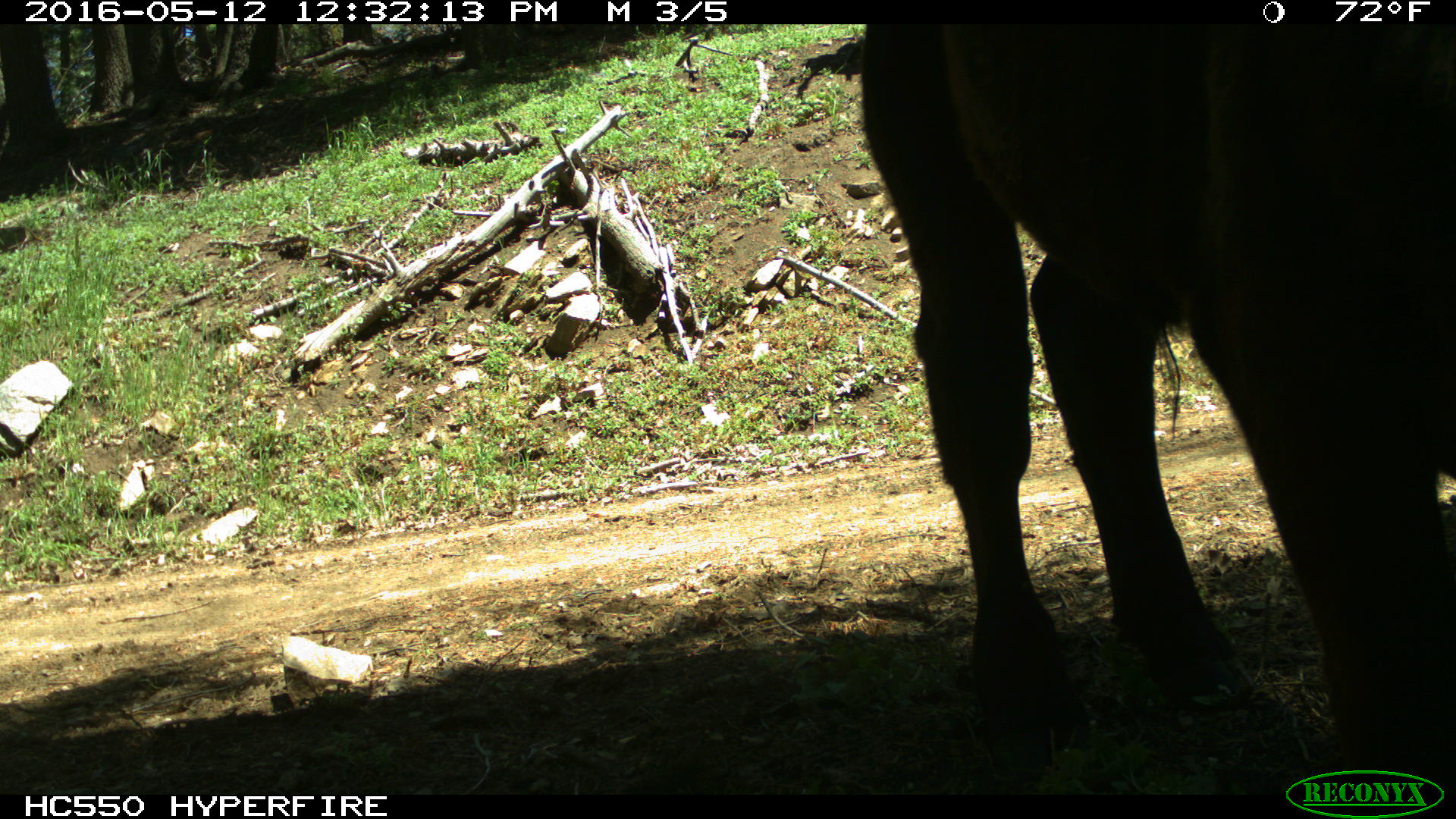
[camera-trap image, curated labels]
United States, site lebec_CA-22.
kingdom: Animalia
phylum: Chordata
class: Mammalia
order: Artiodactyla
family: Bovidae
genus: Bos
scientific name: Bos taurus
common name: domestic cow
Bos taurus (domestic cow).